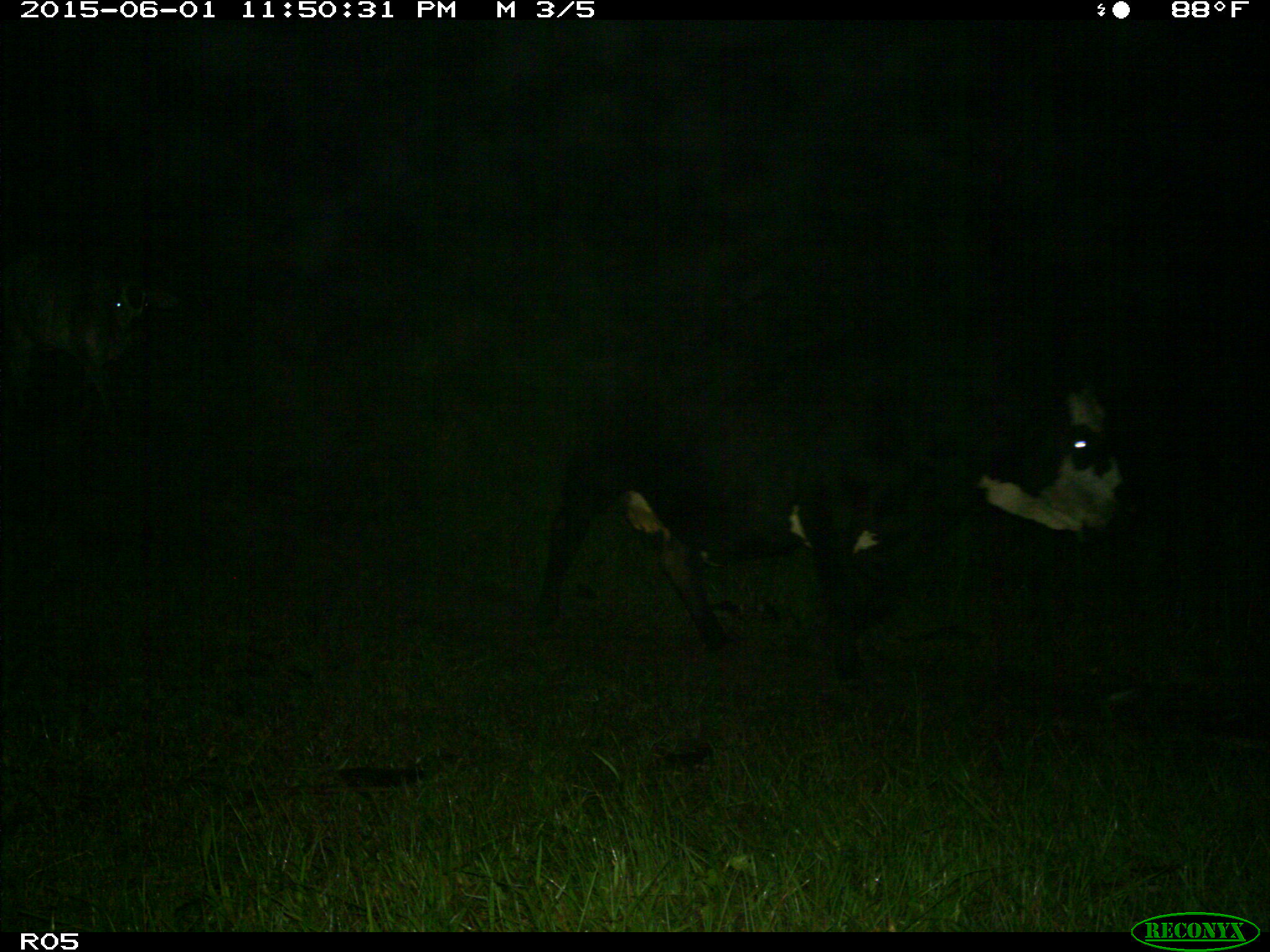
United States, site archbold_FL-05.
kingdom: Animalia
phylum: Chordata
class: Mammalia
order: Artiodactyla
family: Bovidae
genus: Bos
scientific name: Bos taurus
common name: domestic cow